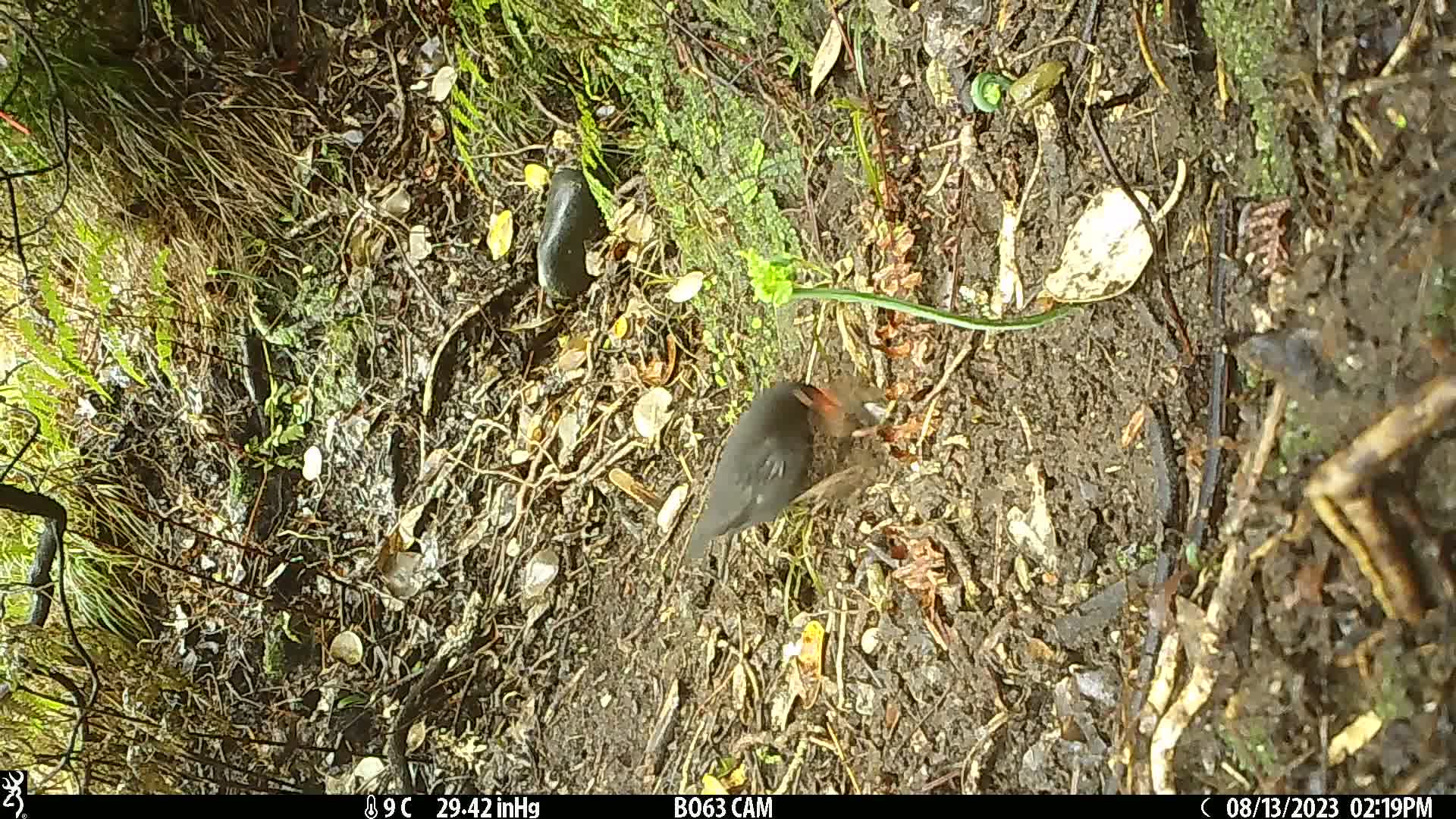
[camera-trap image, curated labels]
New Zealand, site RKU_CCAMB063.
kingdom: Animalia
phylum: Chordata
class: Aves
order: Passeriformes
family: Turdidae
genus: Turdus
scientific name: Turdus merula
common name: eurasian blackbird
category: blackbird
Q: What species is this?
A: Blackbird (eurasian blackbird) (Turdus merula).